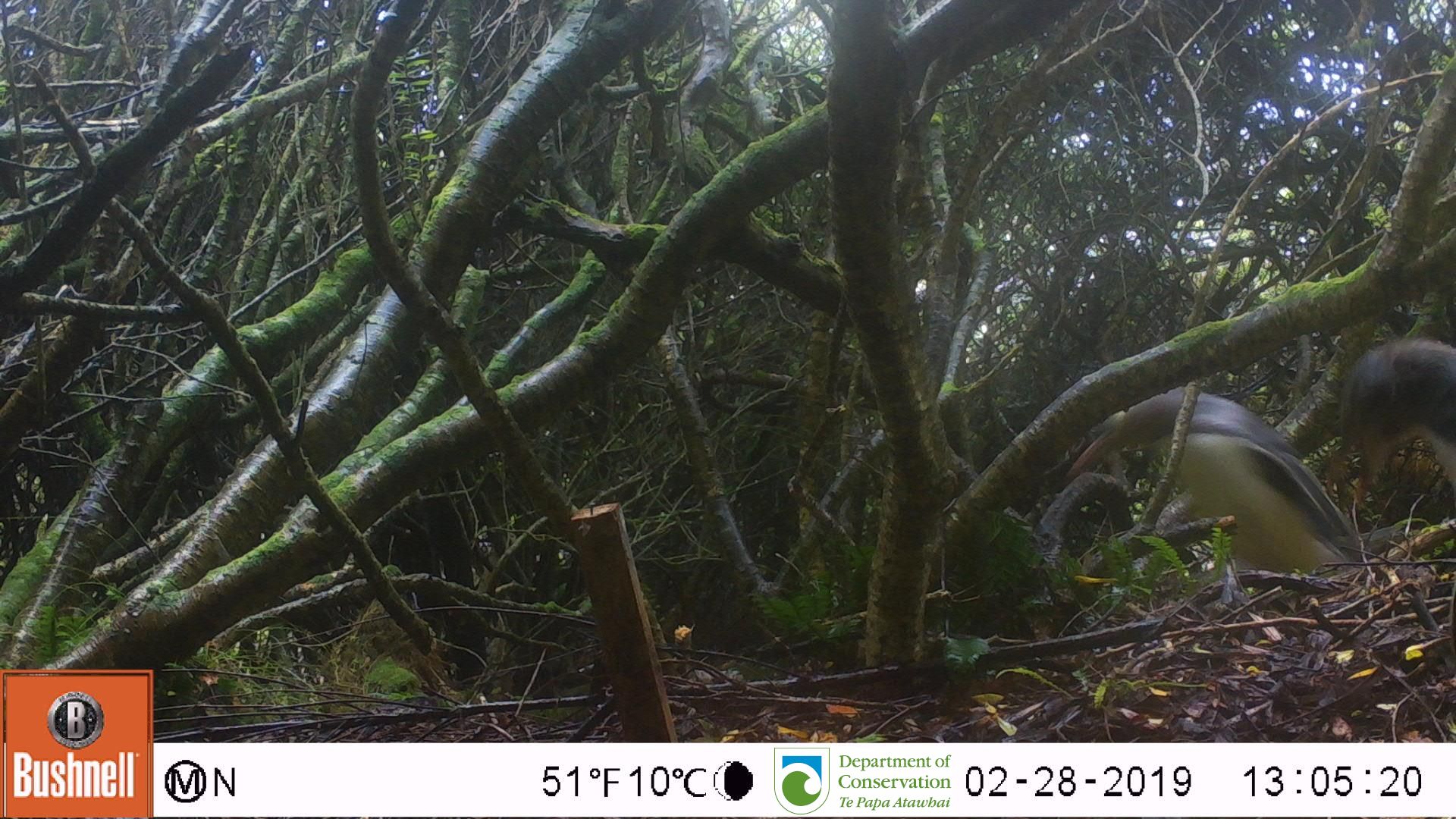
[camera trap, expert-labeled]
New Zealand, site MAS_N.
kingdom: Animalia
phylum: Chordata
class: Aves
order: Sphenisciformes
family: Spheniscidae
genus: Megadyptes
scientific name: Megadyptes antipodes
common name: yellow-eyed penguin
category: yellow eyed penguin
Yellow eyed penguin (yellow-eyed penguin) (Megadyptes antipodes).